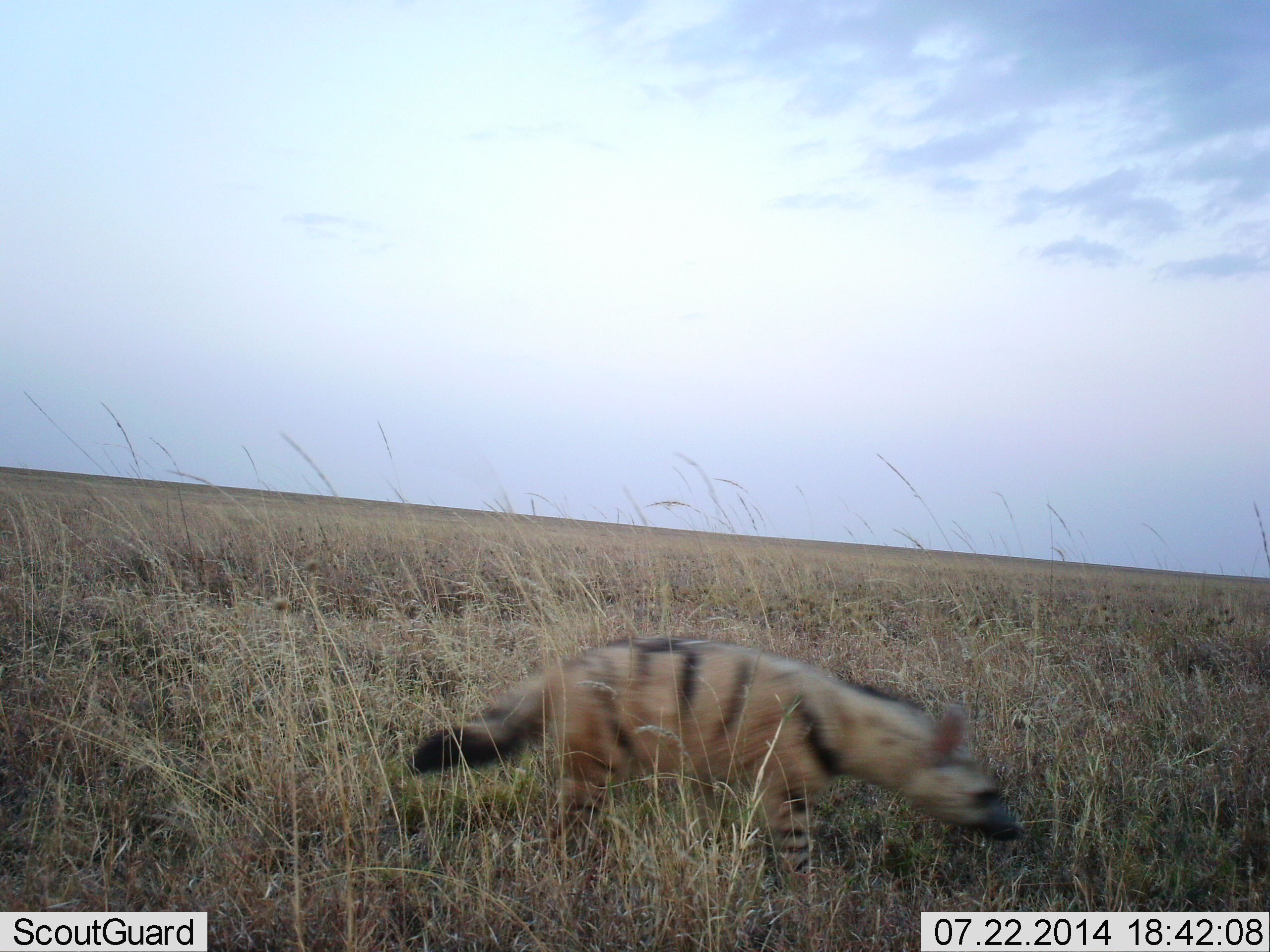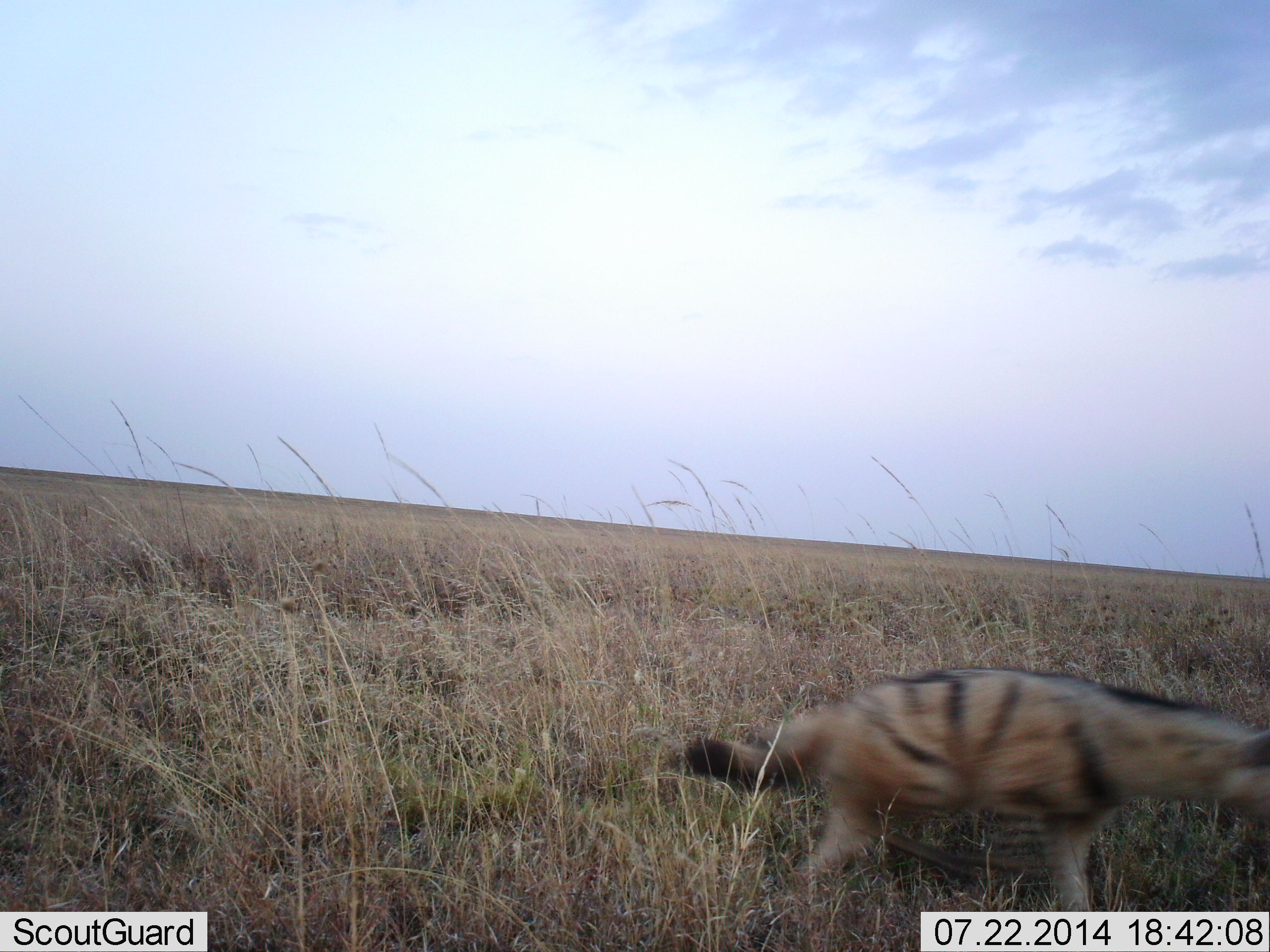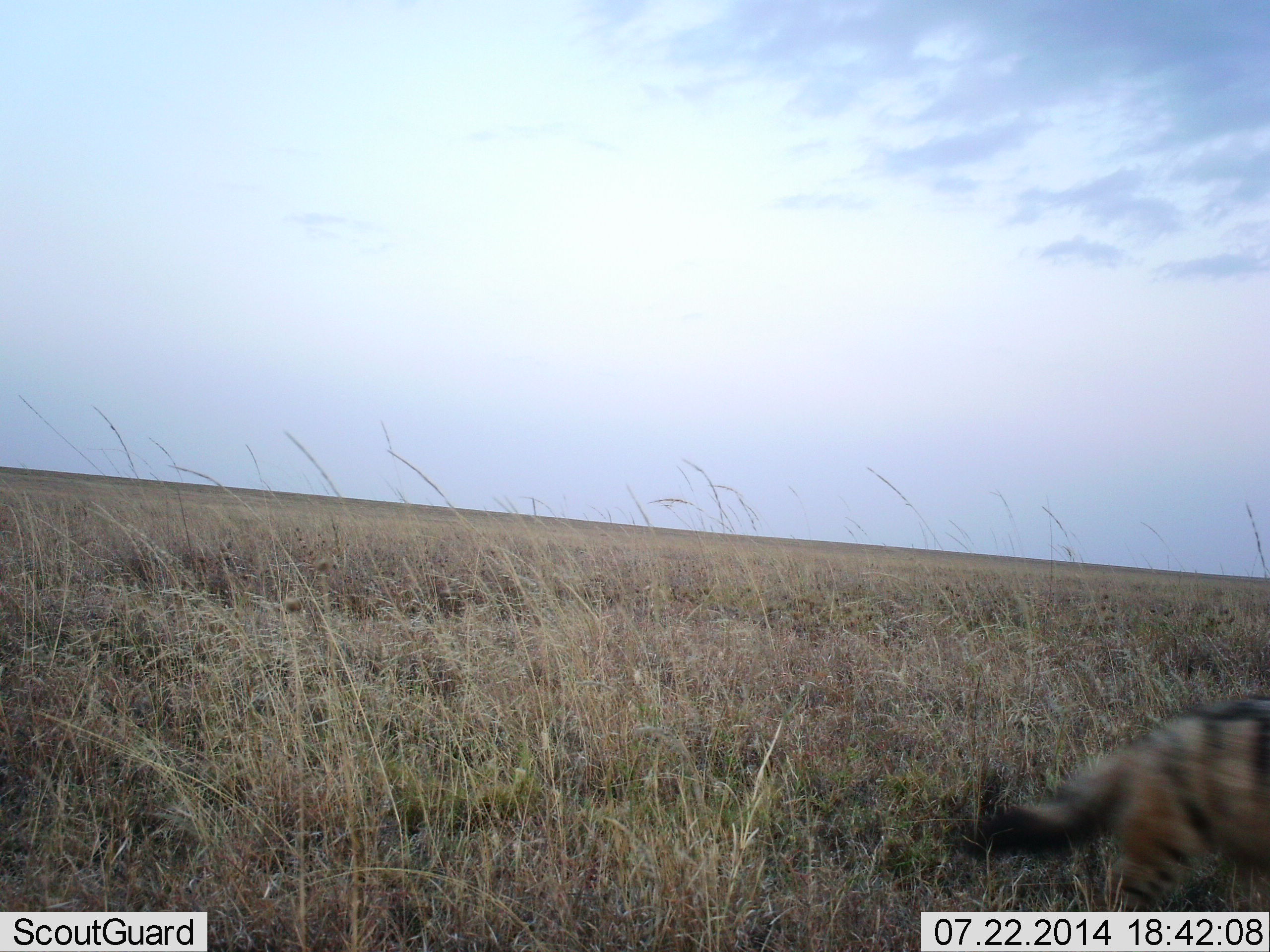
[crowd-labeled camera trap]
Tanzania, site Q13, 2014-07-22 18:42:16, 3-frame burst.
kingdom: Animalia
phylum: Chordata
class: Mammalia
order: Carnivora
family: Hyaenidae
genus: Hyaena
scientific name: Hyaena hyaena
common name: striped hyena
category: hyenastriped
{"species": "hyenastriped (striped hyena) (Hyaena hyaena)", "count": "1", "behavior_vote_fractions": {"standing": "30%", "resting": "0%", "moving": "90%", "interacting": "0%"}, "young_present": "0%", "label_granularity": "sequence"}